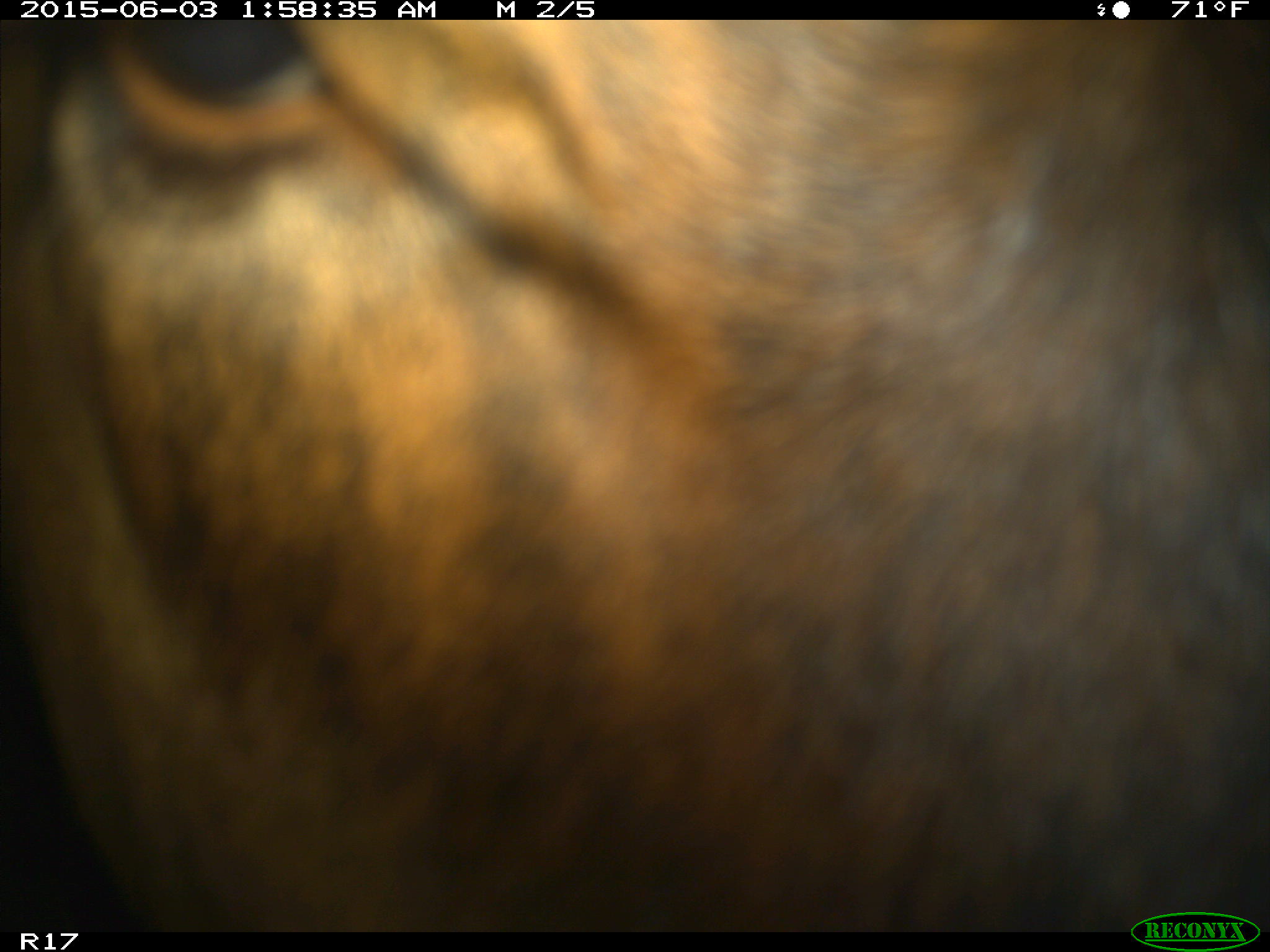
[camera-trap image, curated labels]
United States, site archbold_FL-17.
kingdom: Animalia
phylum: Chordata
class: Mammalia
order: Artiodactyla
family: Bovidae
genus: Bos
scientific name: Bos taurus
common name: domestic cow